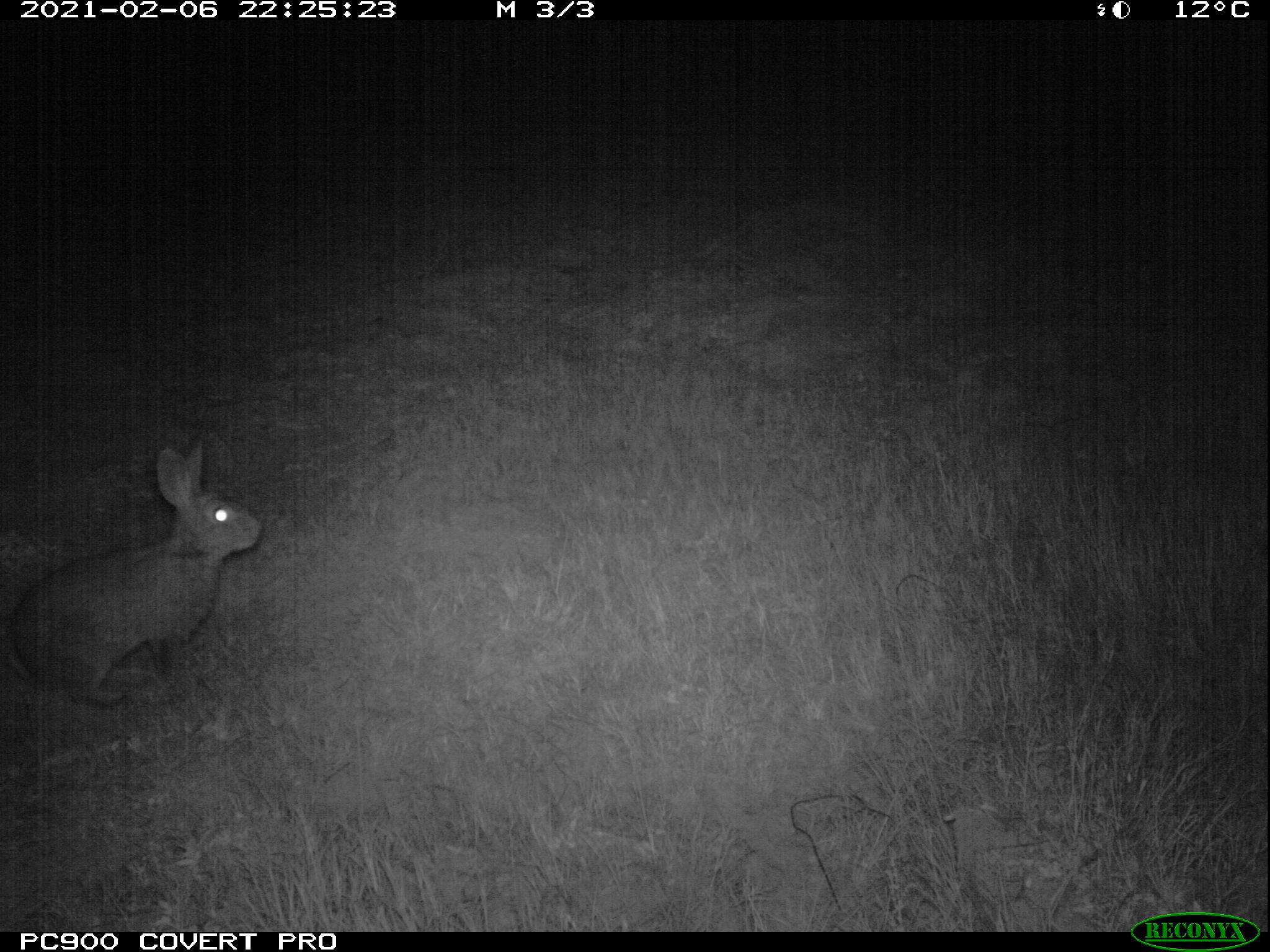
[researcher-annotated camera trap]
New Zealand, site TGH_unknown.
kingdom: Animalia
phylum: Chordata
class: Mammalia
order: Lagomorpha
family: Leporidae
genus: Oryctolagus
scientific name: Oryctolagus cuniculus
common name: european rabbit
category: rabbit